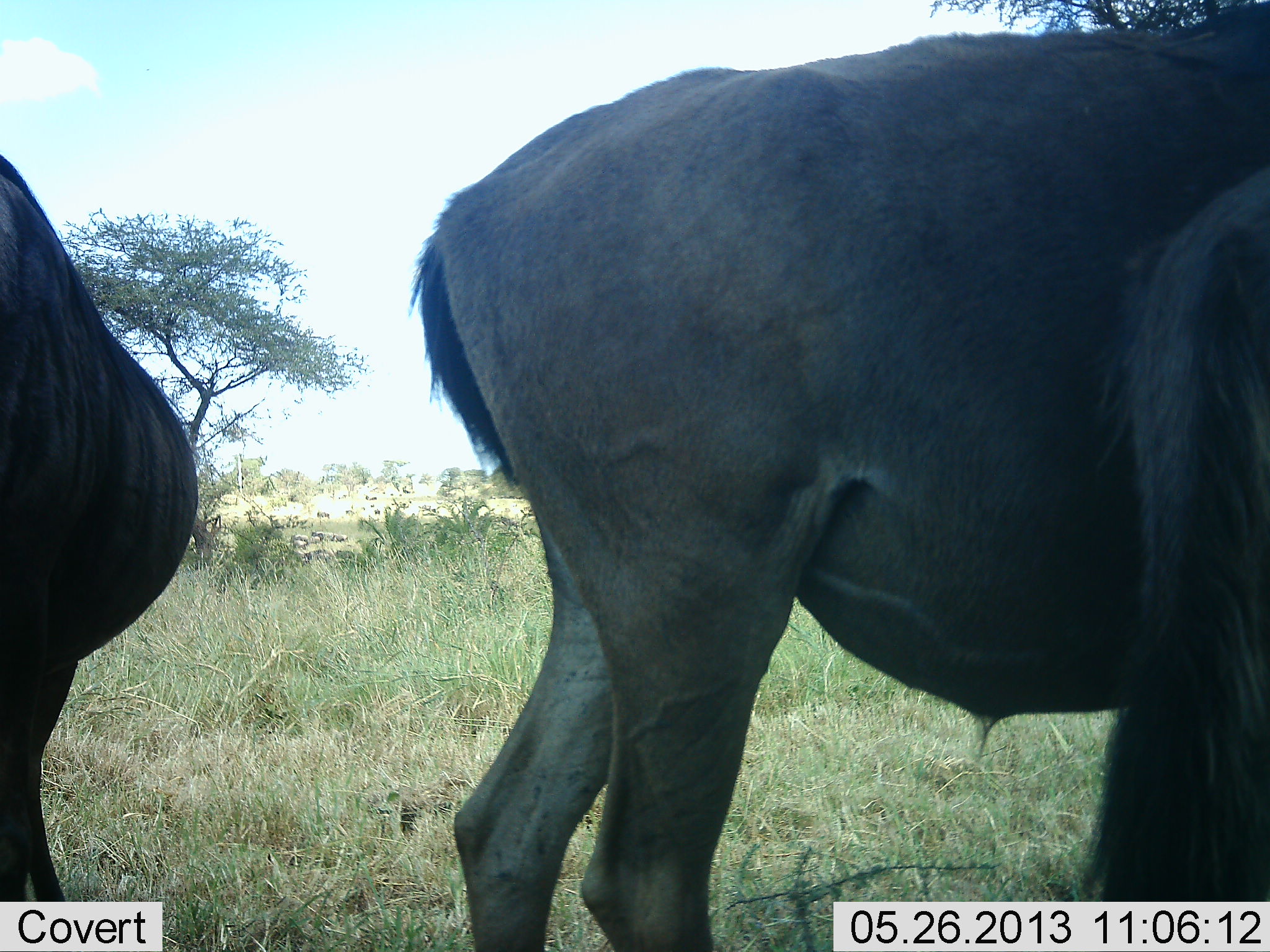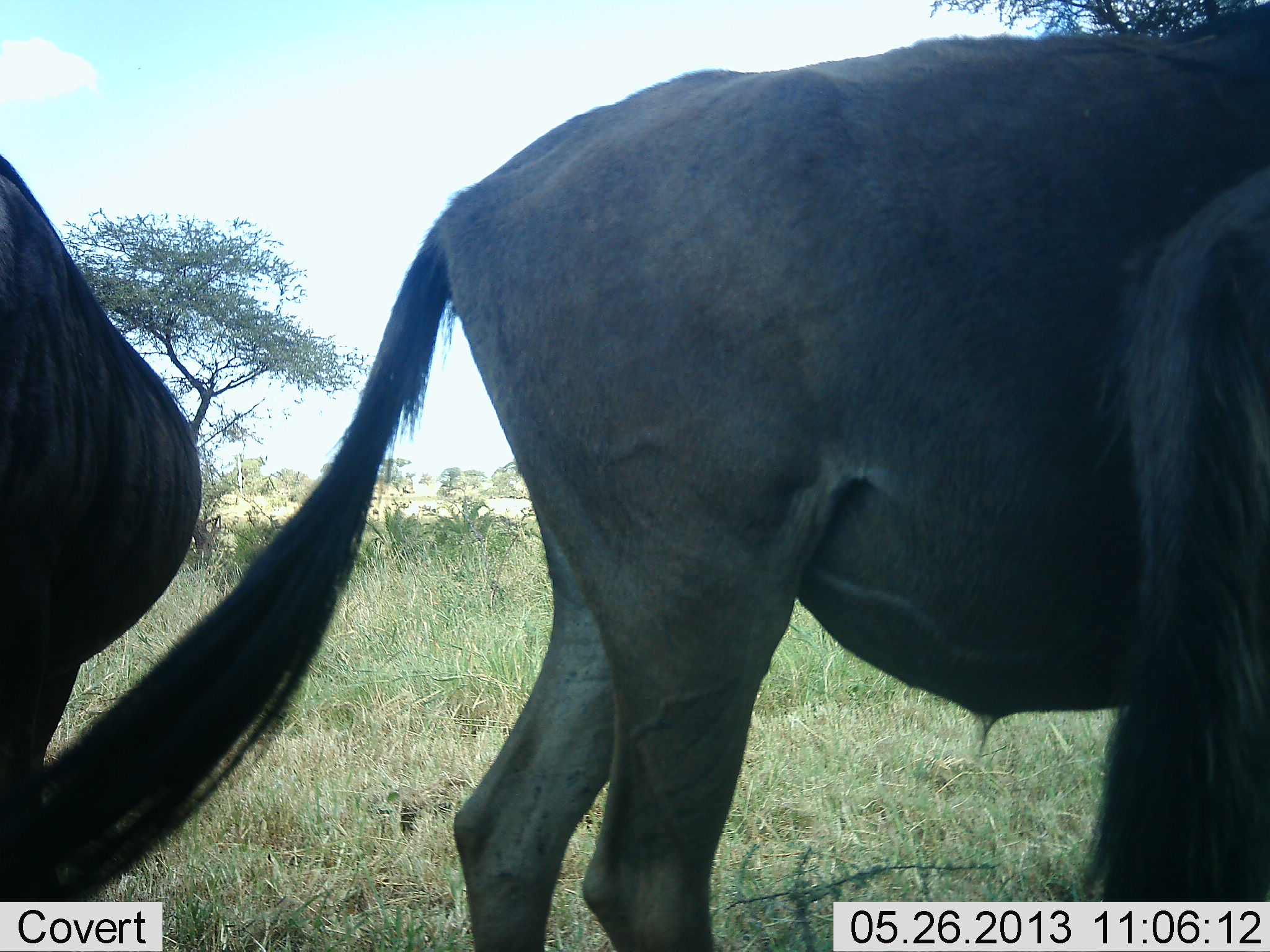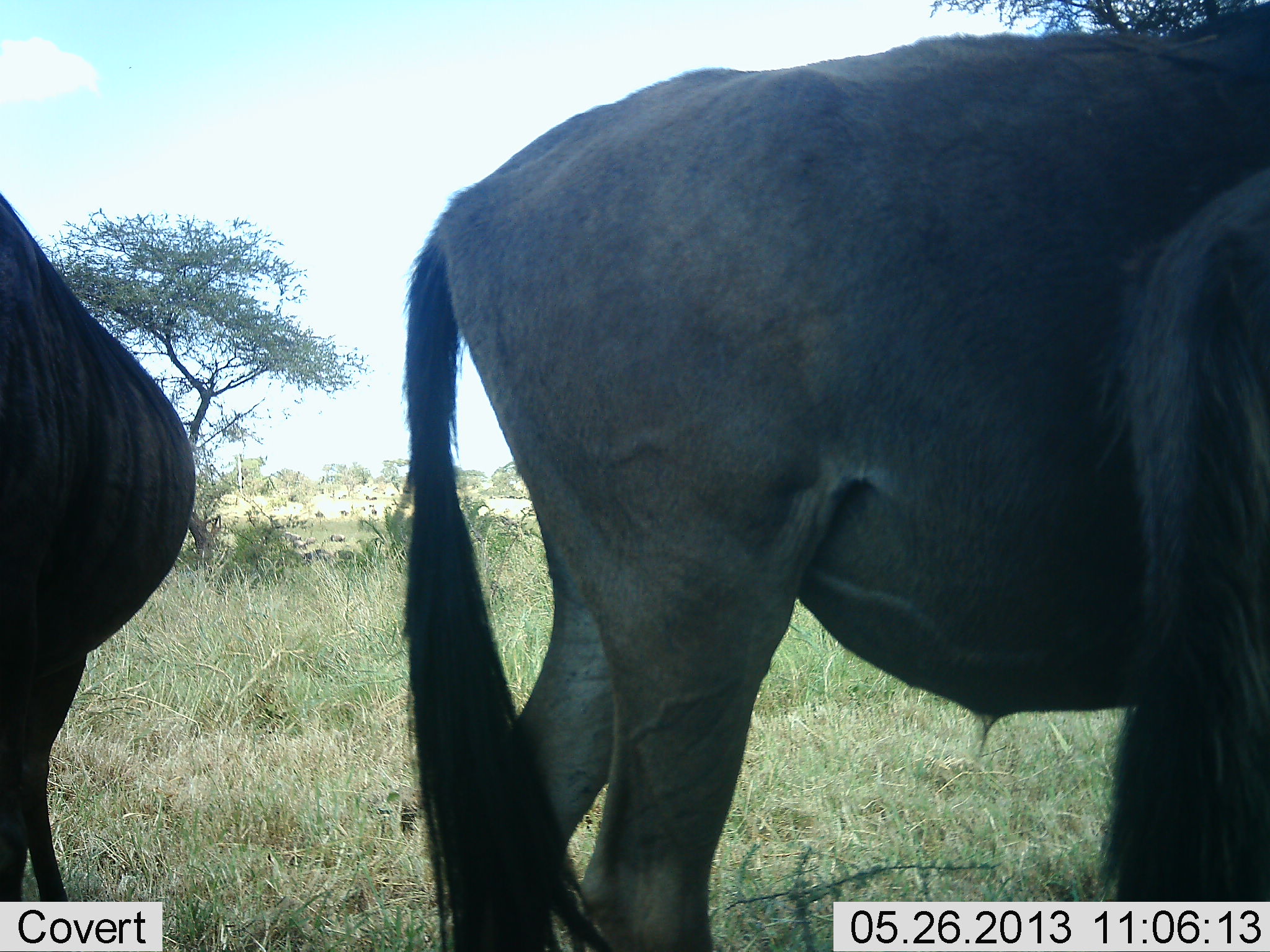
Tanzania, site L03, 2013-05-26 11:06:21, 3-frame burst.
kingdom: Animalia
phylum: Chordata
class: Mammalia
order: Artiodactyla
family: Bovidae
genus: Connochaetes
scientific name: Connochaetes taurinus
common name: blue wildebeest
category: wildebeest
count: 3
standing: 80%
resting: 10%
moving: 0%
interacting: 0%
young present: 0%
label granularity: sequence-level